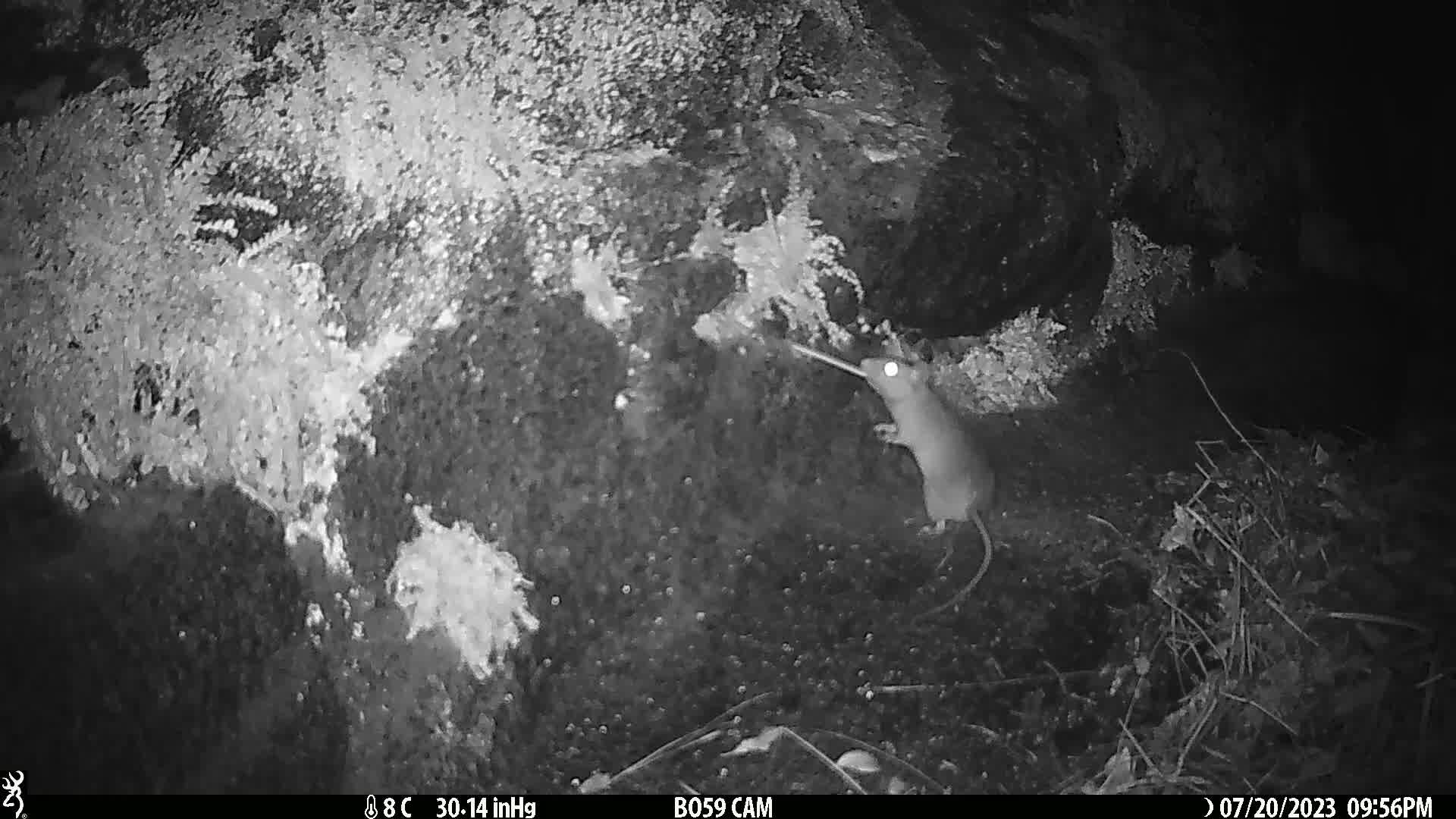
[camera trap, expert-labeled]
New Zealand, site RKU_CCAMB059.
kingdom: Animalia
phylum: Chordata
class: Mammalia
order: Rodentia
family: Muridae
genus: Rattus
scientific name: Rattus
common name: rat